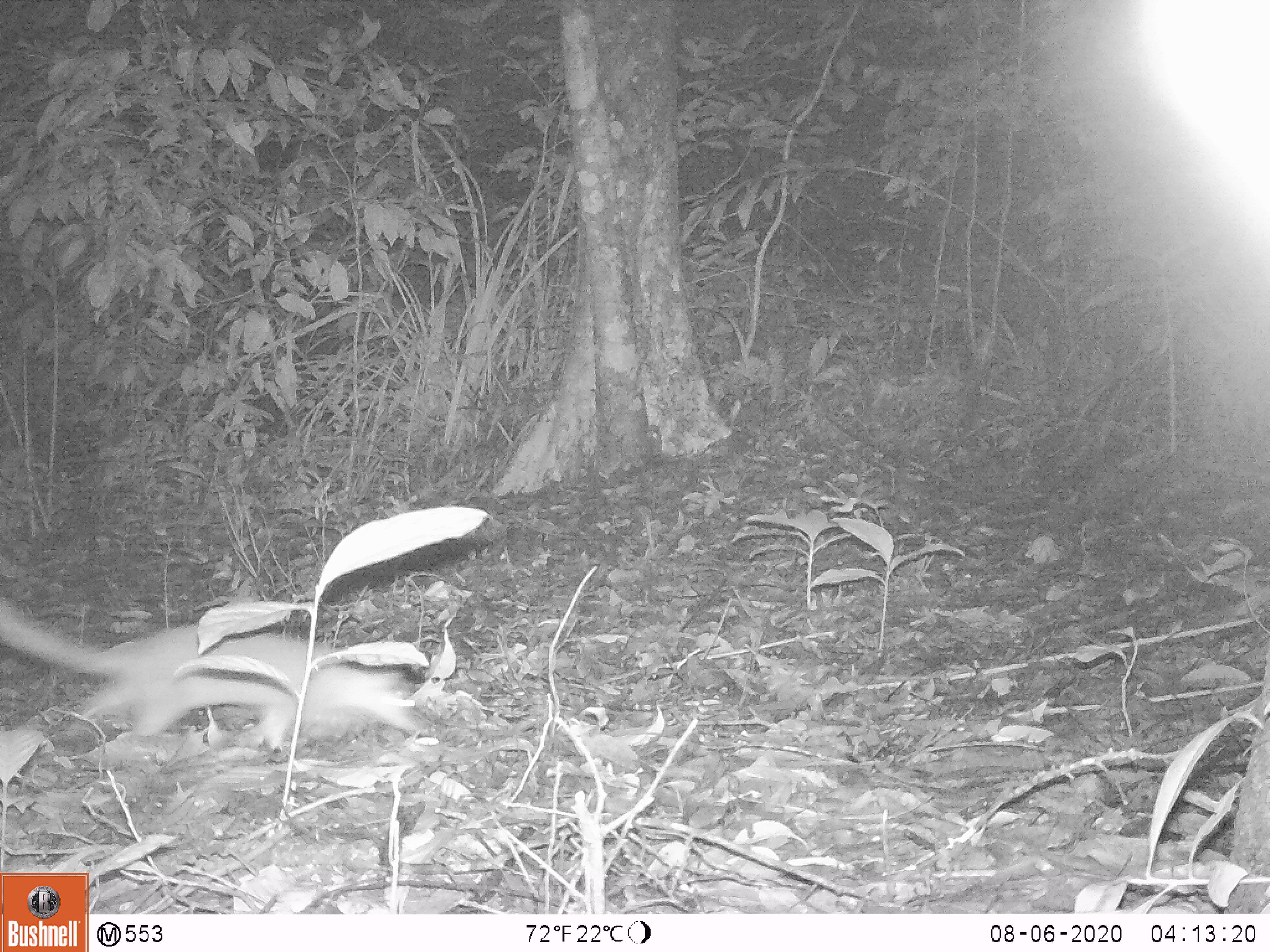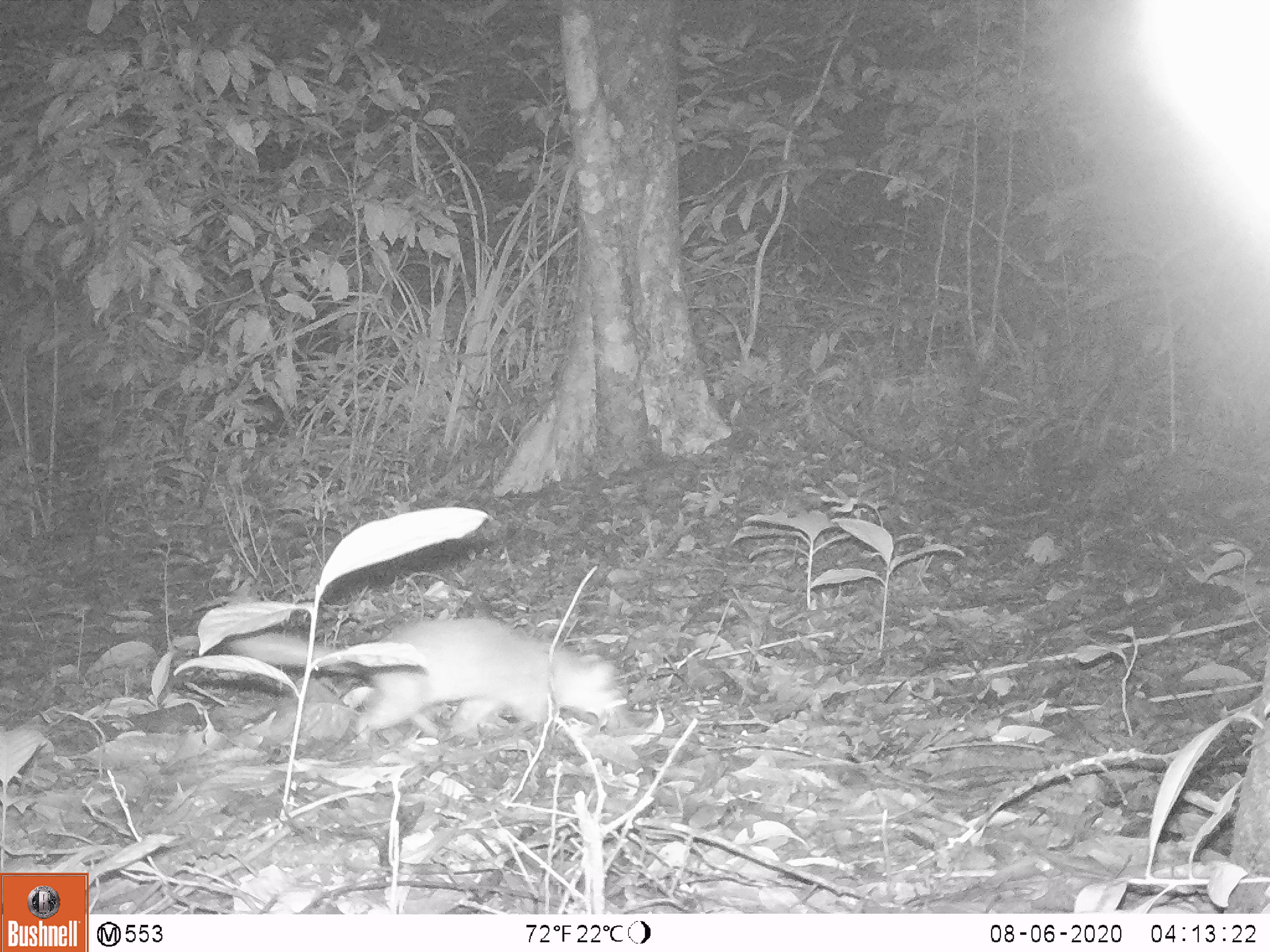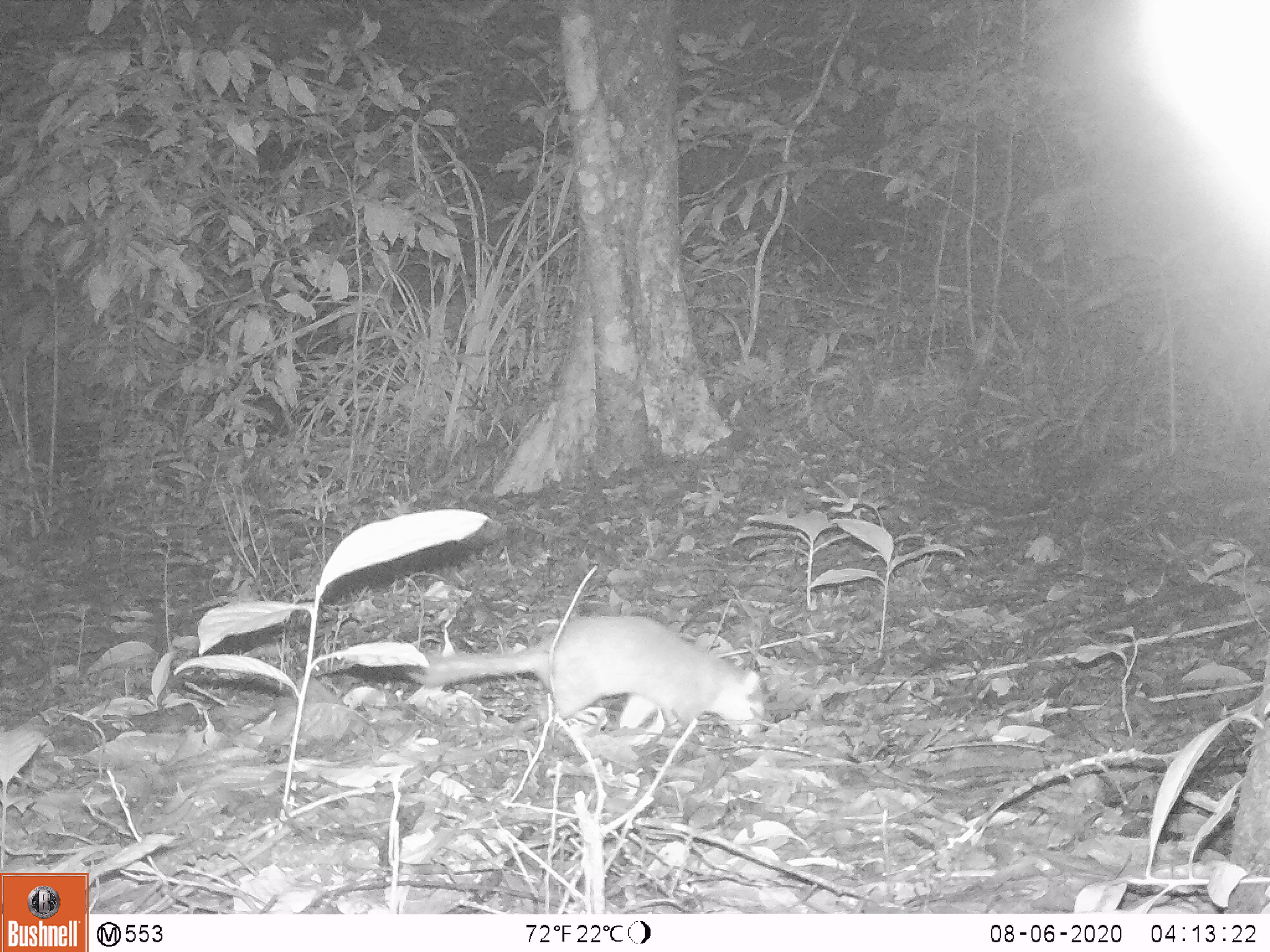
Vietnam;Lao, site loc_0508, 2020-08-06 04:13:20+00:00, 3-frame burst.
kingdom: Animalia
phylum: Chordata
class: Mammalia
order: Carnivora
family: Mustelidae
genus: Melogale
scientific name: Melogale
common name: ferret badger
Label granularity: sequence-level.